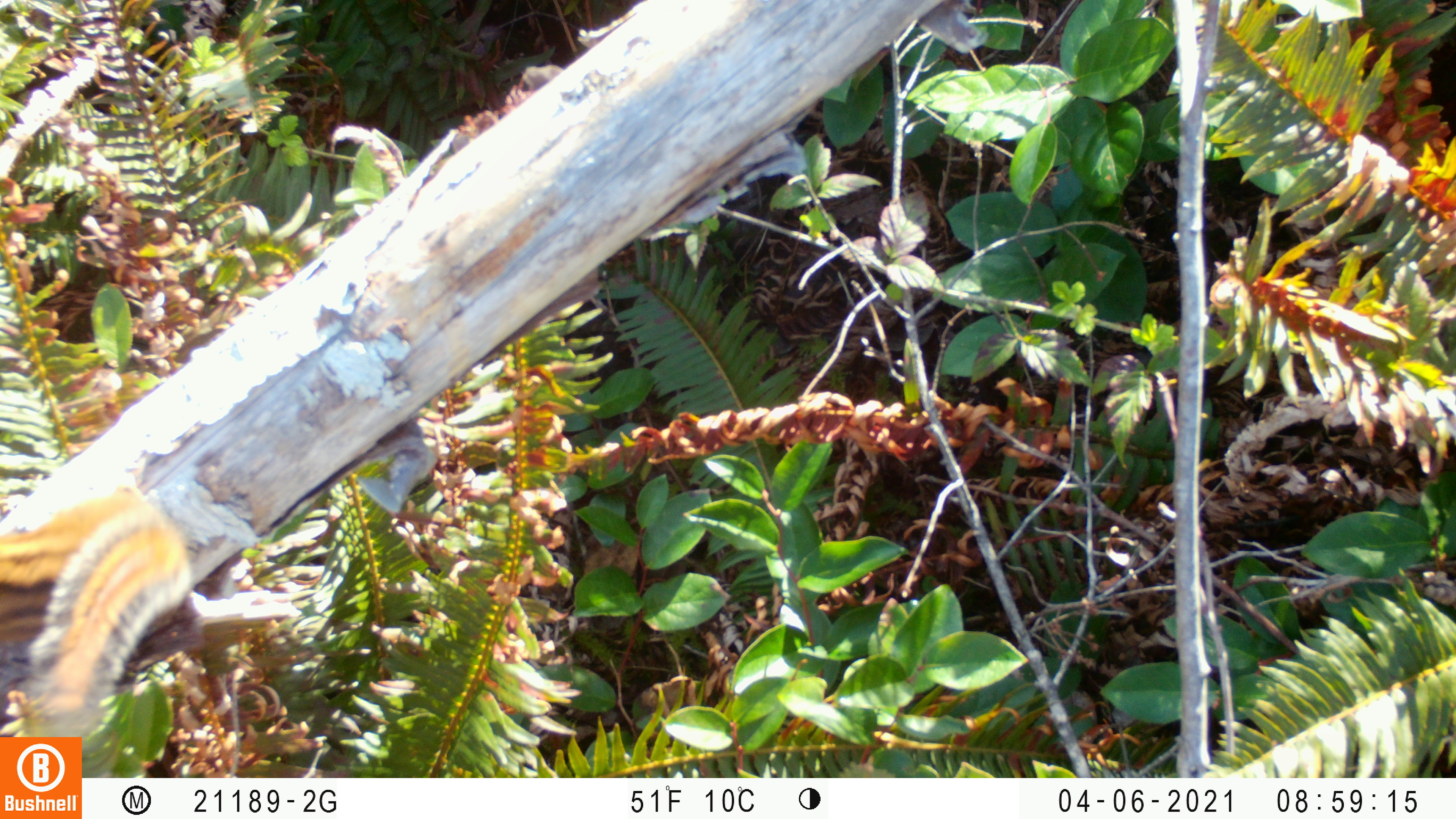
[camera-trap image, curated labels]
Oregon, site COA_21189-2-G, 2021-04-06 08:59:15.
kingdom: Animalia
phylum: Chordata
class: Mammalia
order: Rodentia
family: Sciuridae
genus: Neotamias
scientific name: Neotamias townsendii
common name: townsend's chipmunk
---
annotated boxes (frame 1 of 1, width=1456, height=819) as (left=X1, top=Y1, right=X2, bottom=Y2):
townsend's chipmunk: (left=0, top=469, right=201, bottom=729)